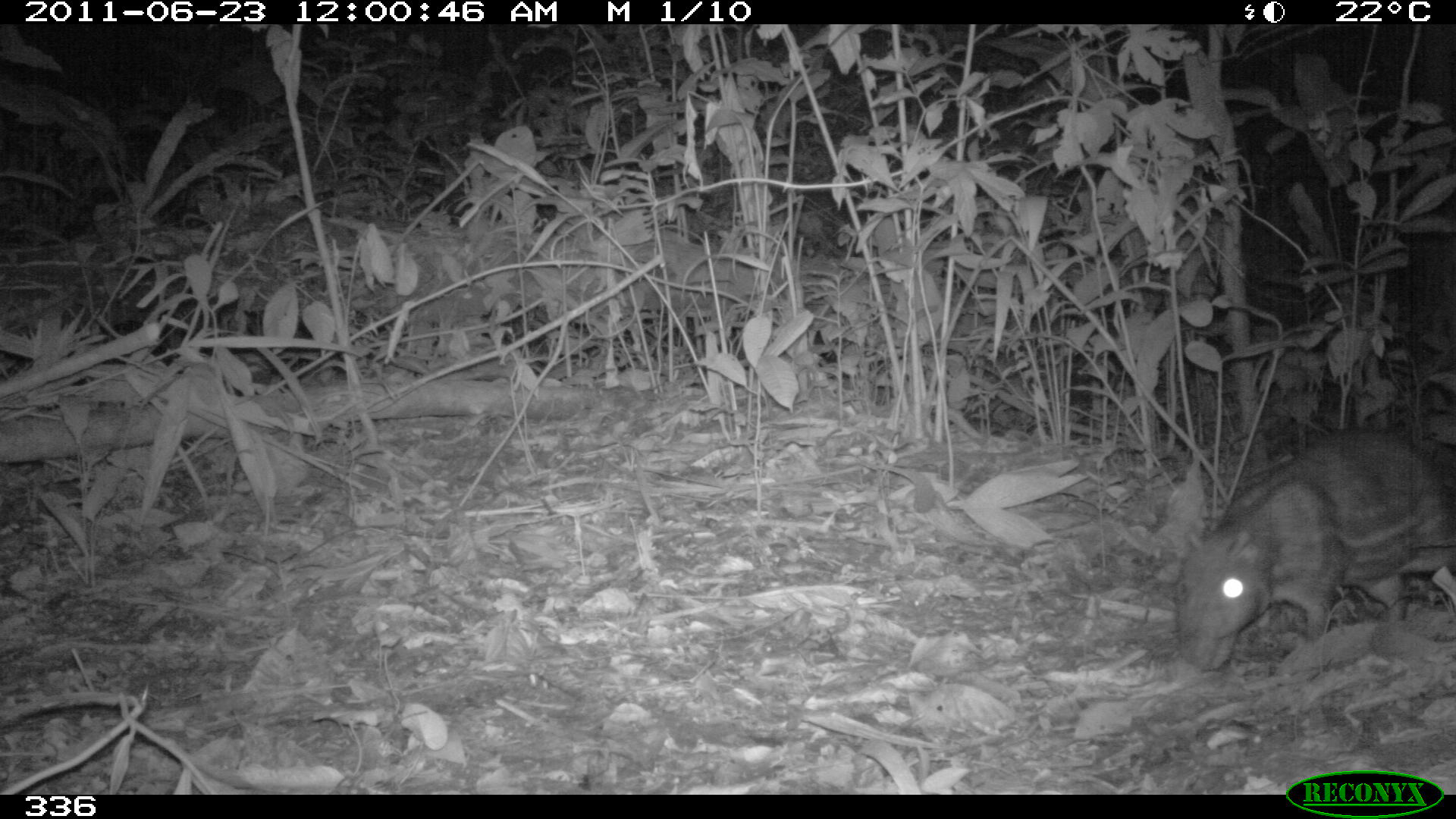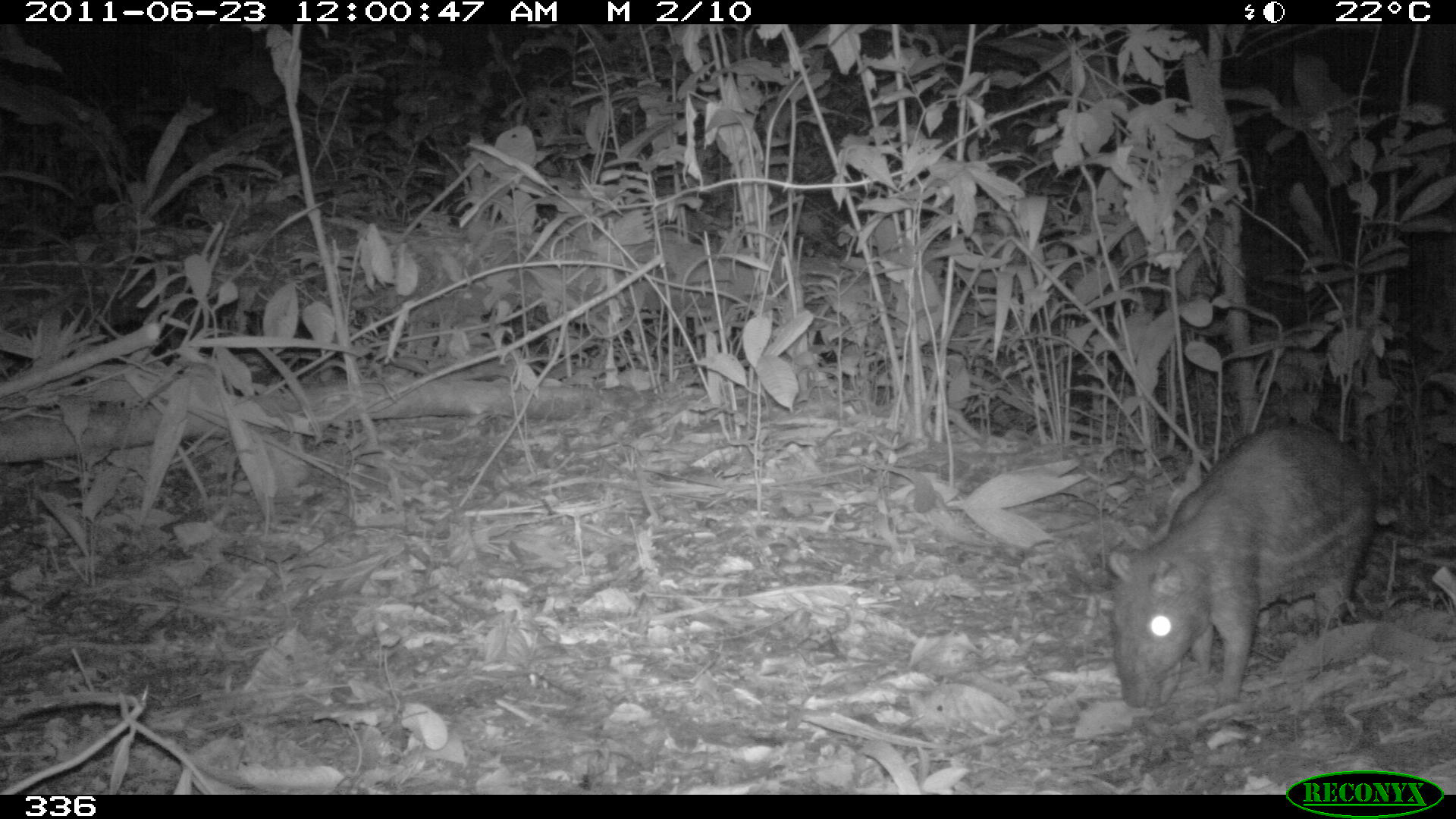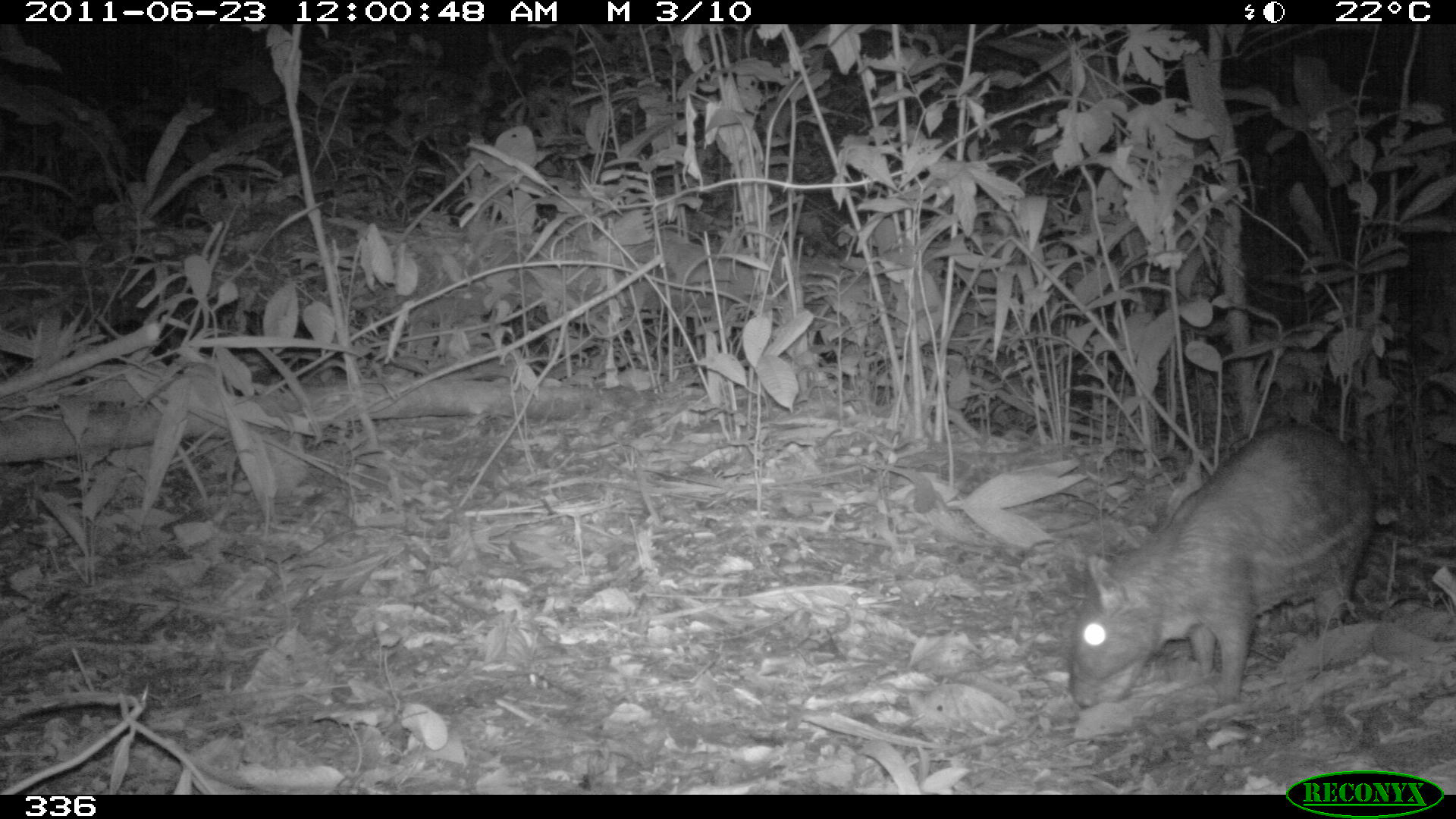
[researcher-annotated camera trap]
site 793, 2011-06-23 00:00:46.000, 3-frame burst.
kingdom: Animalia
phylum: Chordata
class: Mammalia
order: Rodentia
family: Cuniculidae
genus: Cuniculus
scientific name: Cuniculus paca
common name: spotted paca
Cuniculus paca (spotted paca).